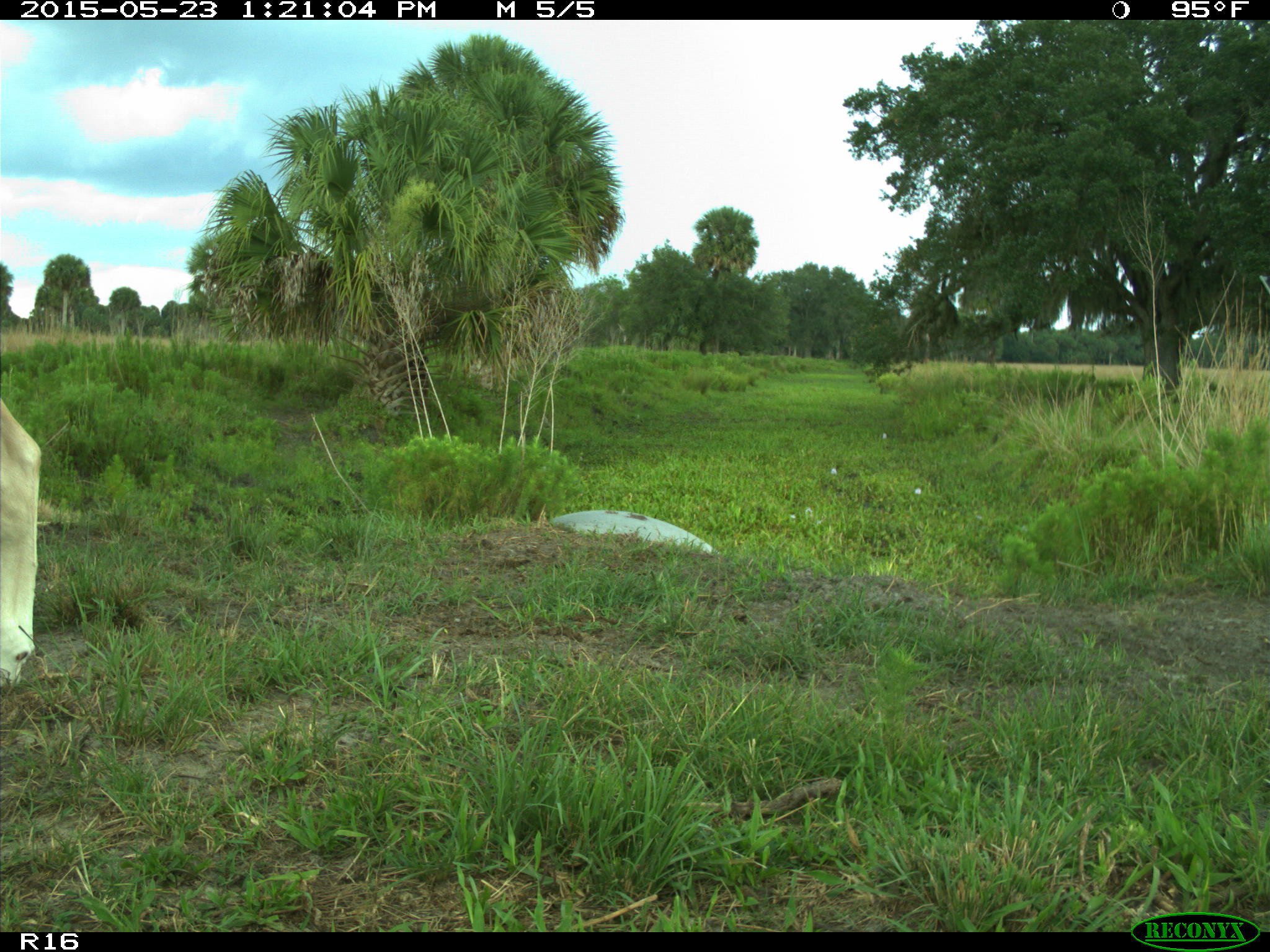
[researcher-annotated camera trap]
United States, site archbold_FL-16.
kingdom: Animalia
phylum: Chordata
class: Mammalia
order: Artiodactyla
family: Bovidae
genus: Bos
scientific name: Bos taurus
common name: domestic cow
Bos taurus (domestic cow).